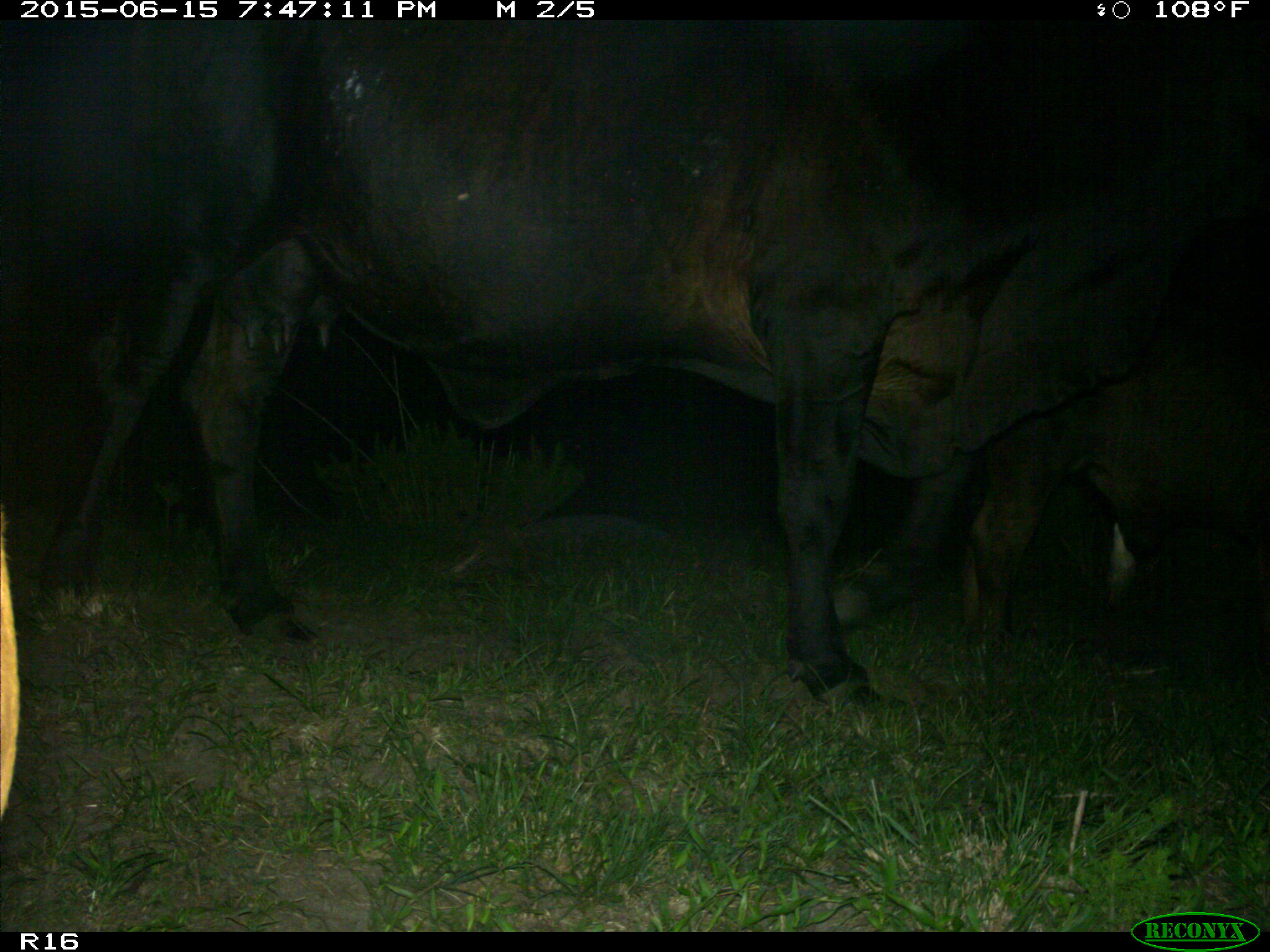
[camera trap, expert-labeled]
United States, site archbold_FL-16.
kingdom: Animalia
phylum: Chordata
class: Mammalia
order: Artiodactyla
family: Bovidae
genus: Bos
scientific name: Bos taurus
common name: domestic cow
Bos taurus (domestic cow).